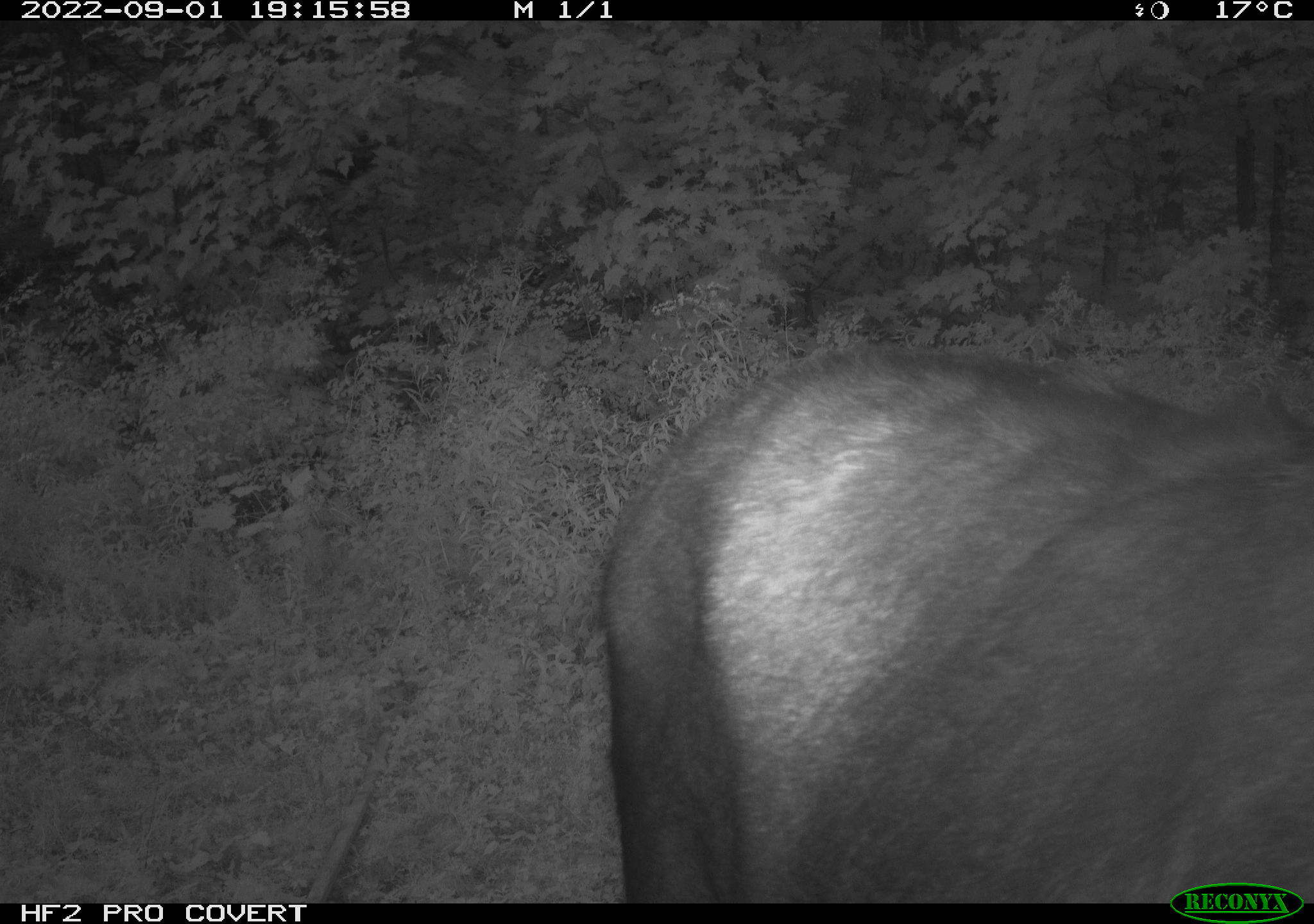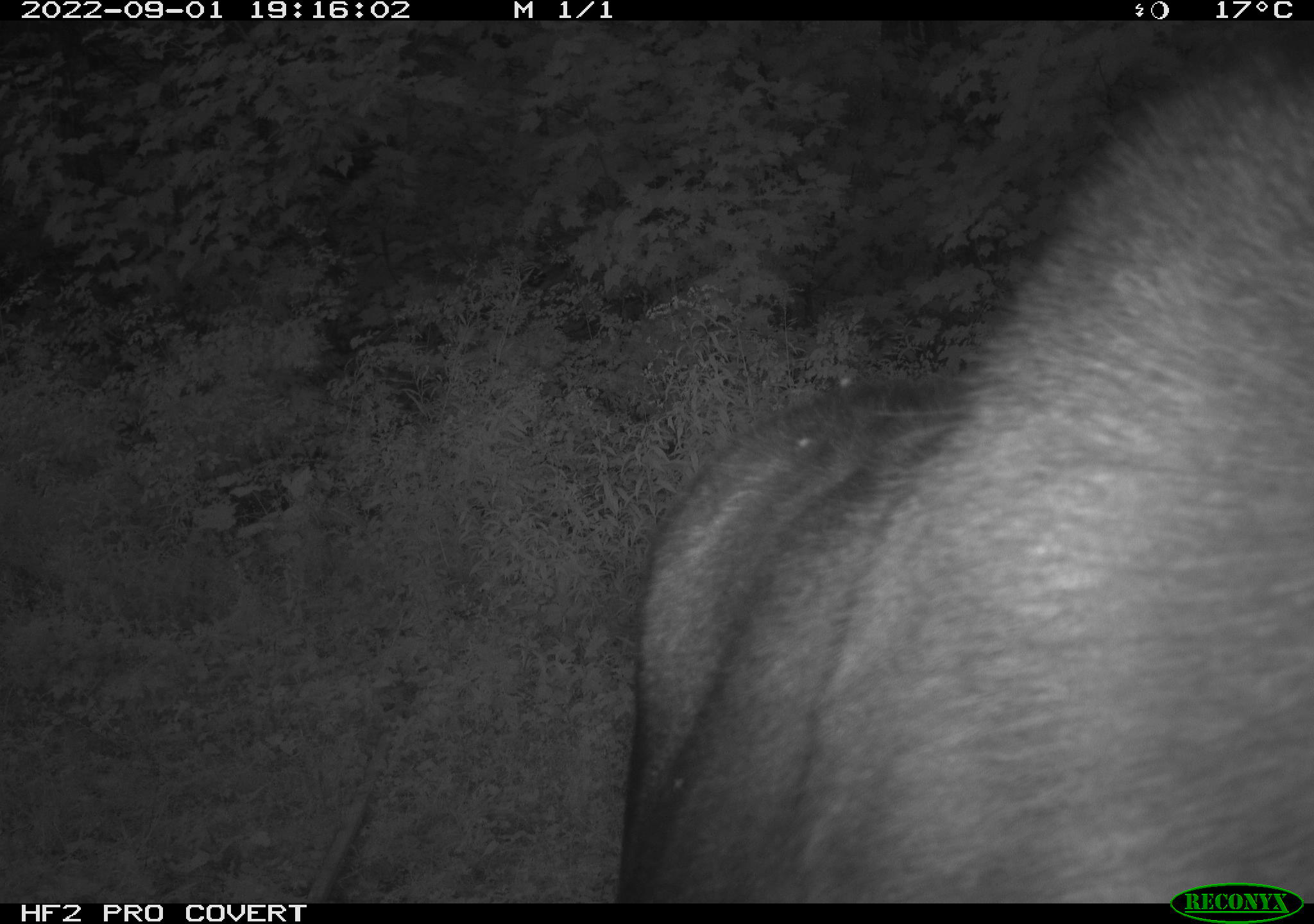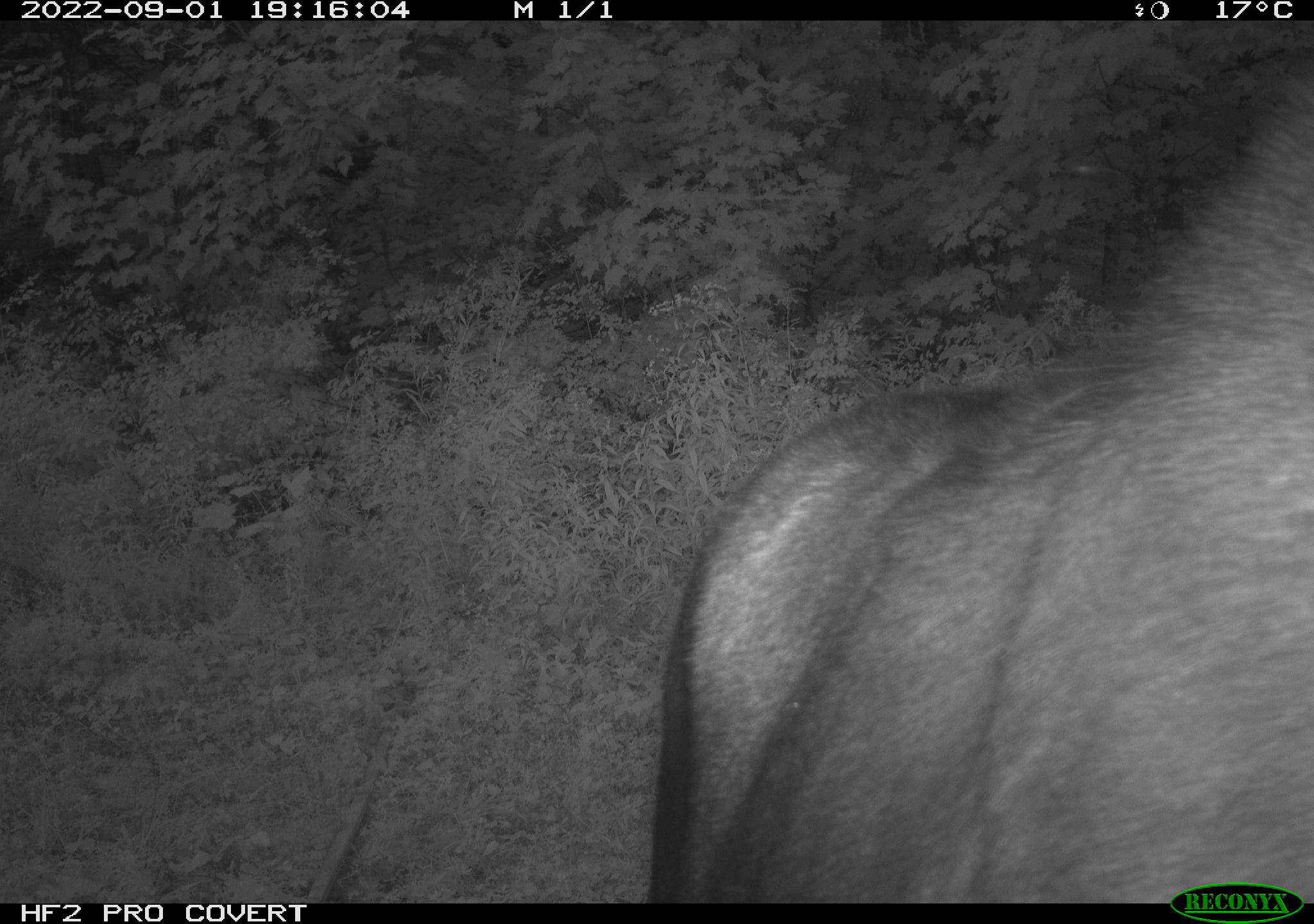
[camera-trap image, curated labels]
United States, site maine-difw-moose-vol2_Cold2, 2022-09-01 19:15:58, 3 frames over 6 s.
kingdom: Animalia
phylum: Chordata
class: Mammalia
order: Artiodactyla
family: Cervidae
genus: Alces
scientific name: Alces alces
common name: moose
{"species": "moose (Alces alces)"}